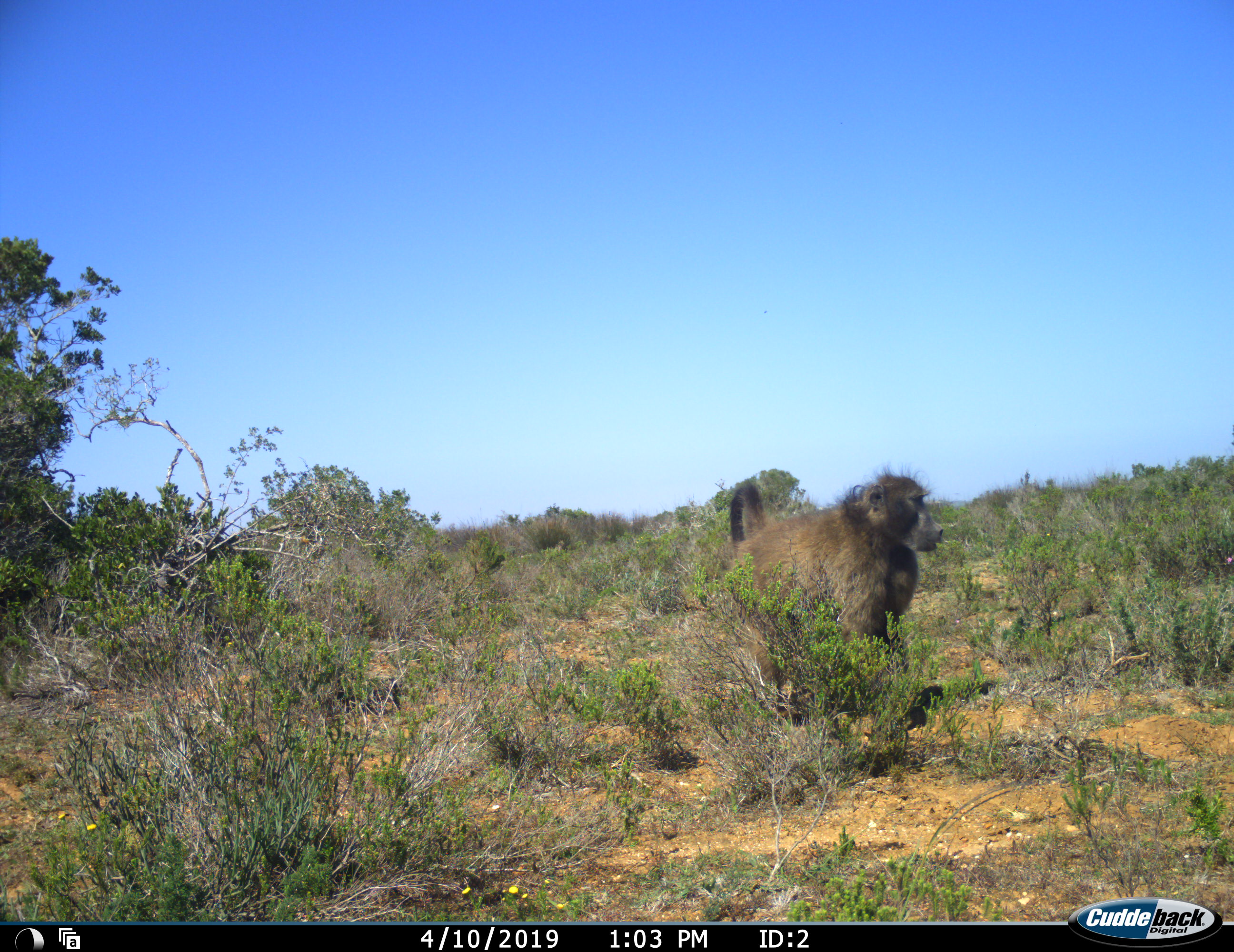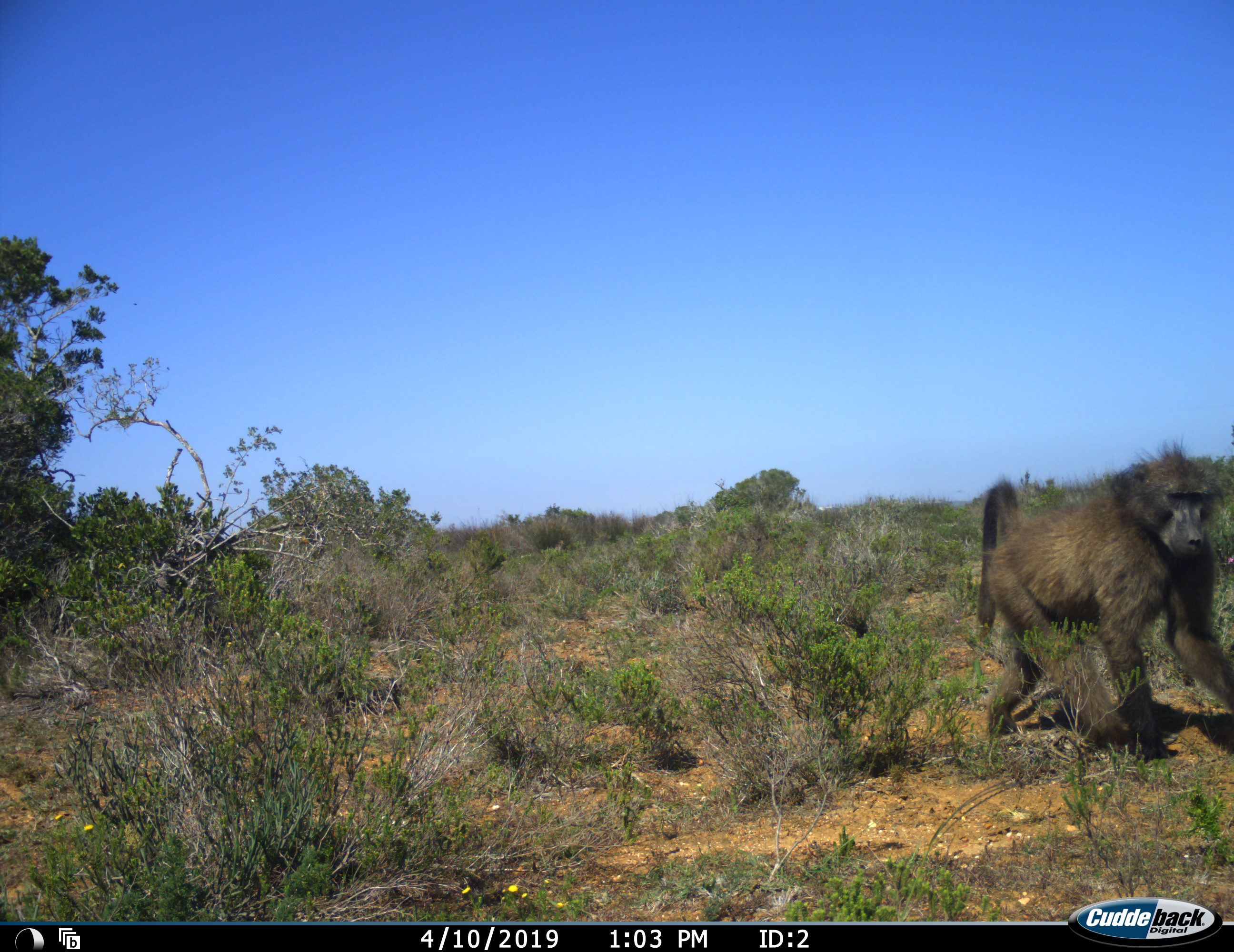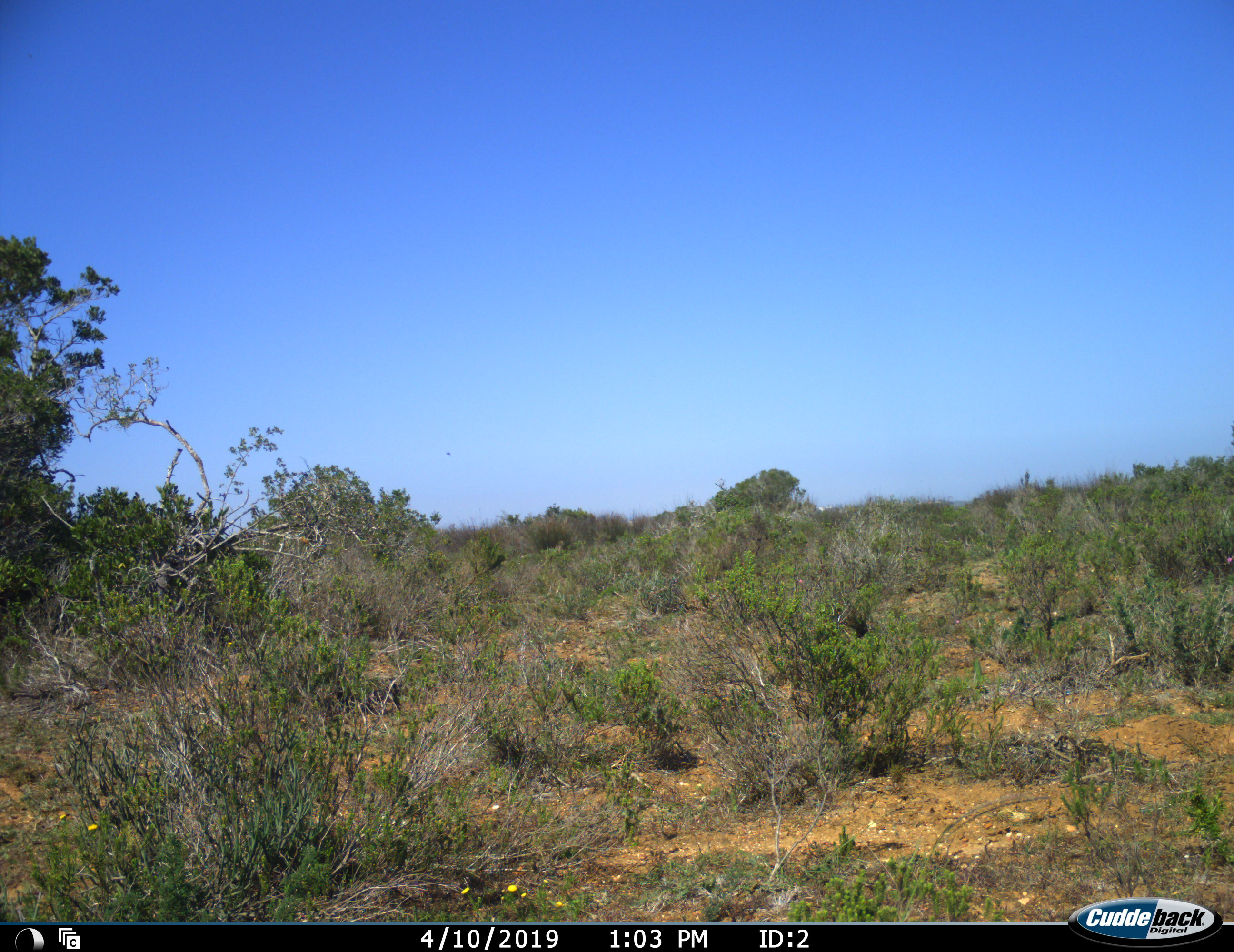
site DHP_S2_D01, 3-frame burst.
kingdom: Animalia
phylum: Chordata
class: Mammalia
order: Primates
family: Cercopithecidae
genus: Papio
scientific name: Papio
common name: baboon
Baboon (Papio), count 1. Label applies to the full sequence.